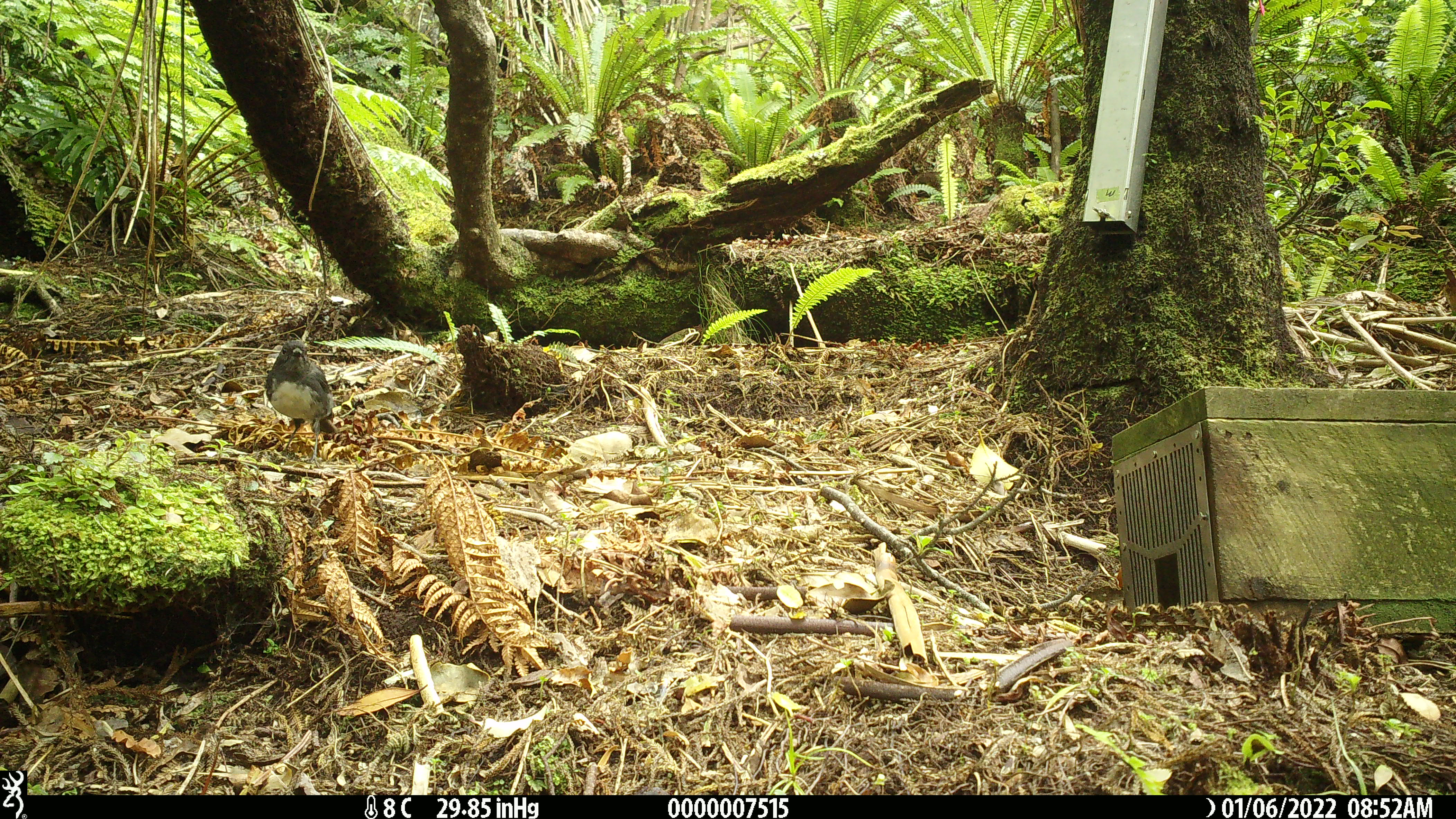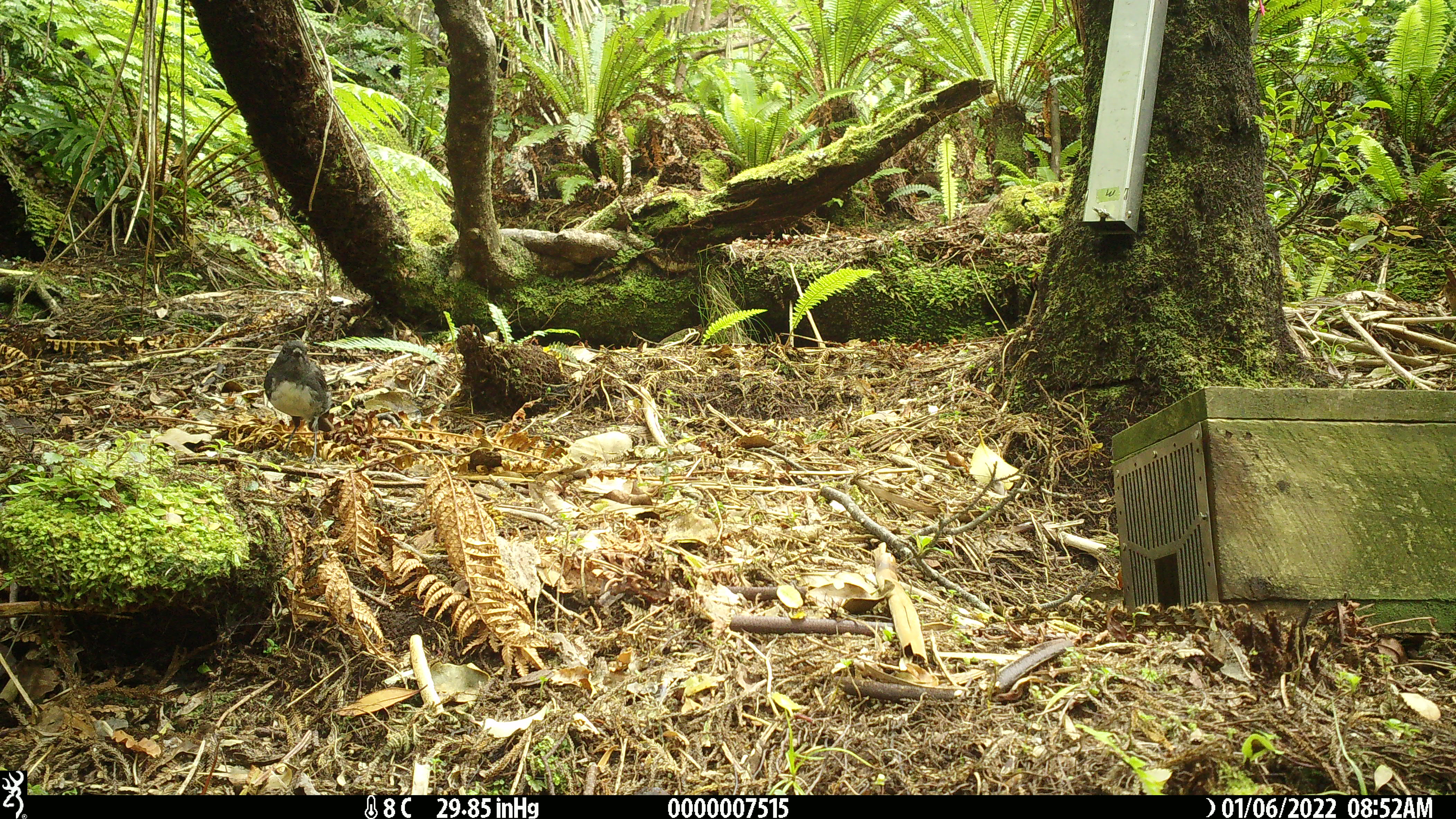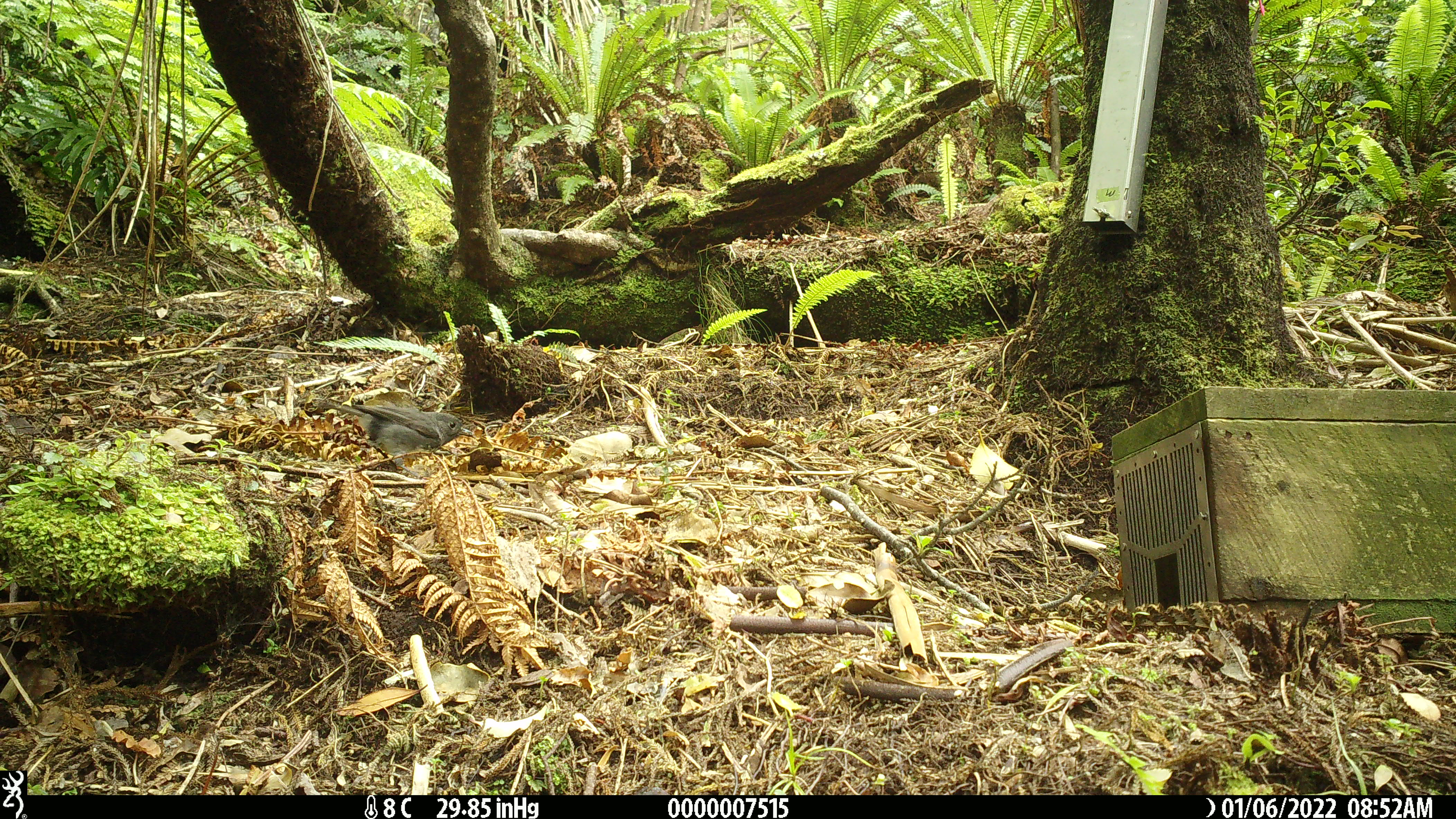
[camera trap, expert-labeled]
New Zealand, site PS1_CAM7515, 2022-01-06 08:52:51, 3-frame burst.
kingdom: Animalia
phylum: Chordata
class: Aves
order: Passeriformes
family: Petroicidae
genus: Petroica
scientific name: Petroica australis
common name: new zealand robin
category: robin